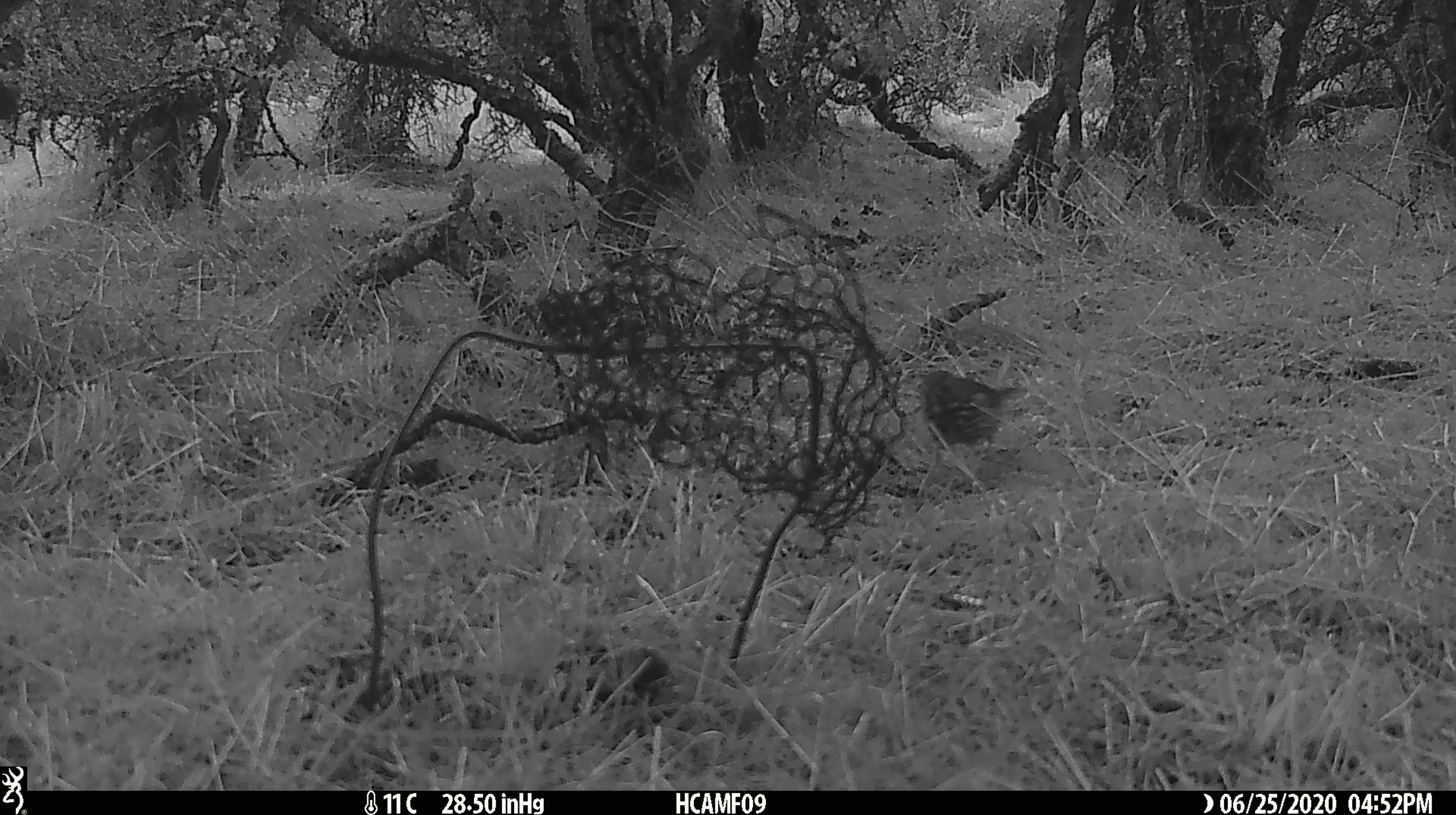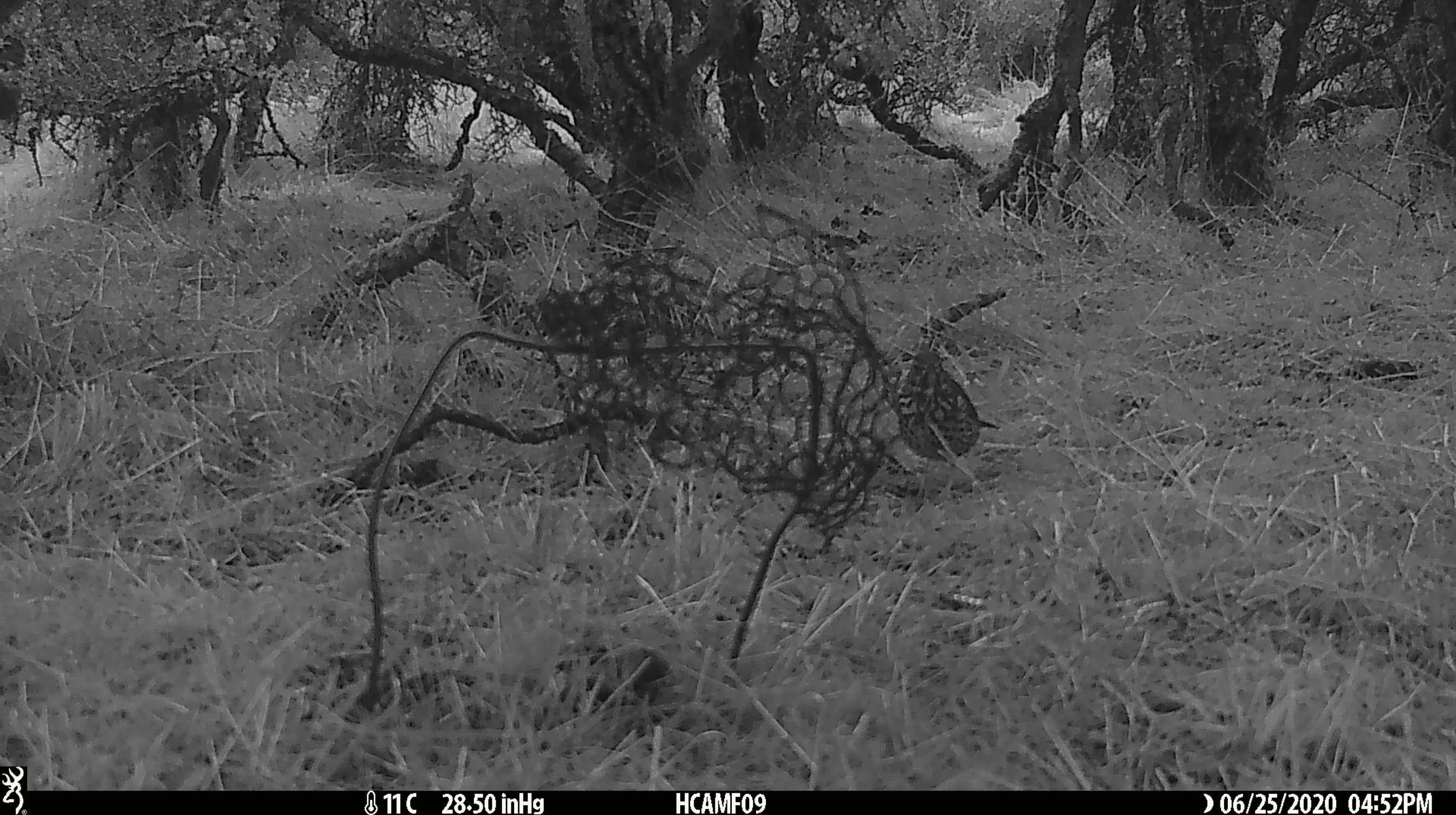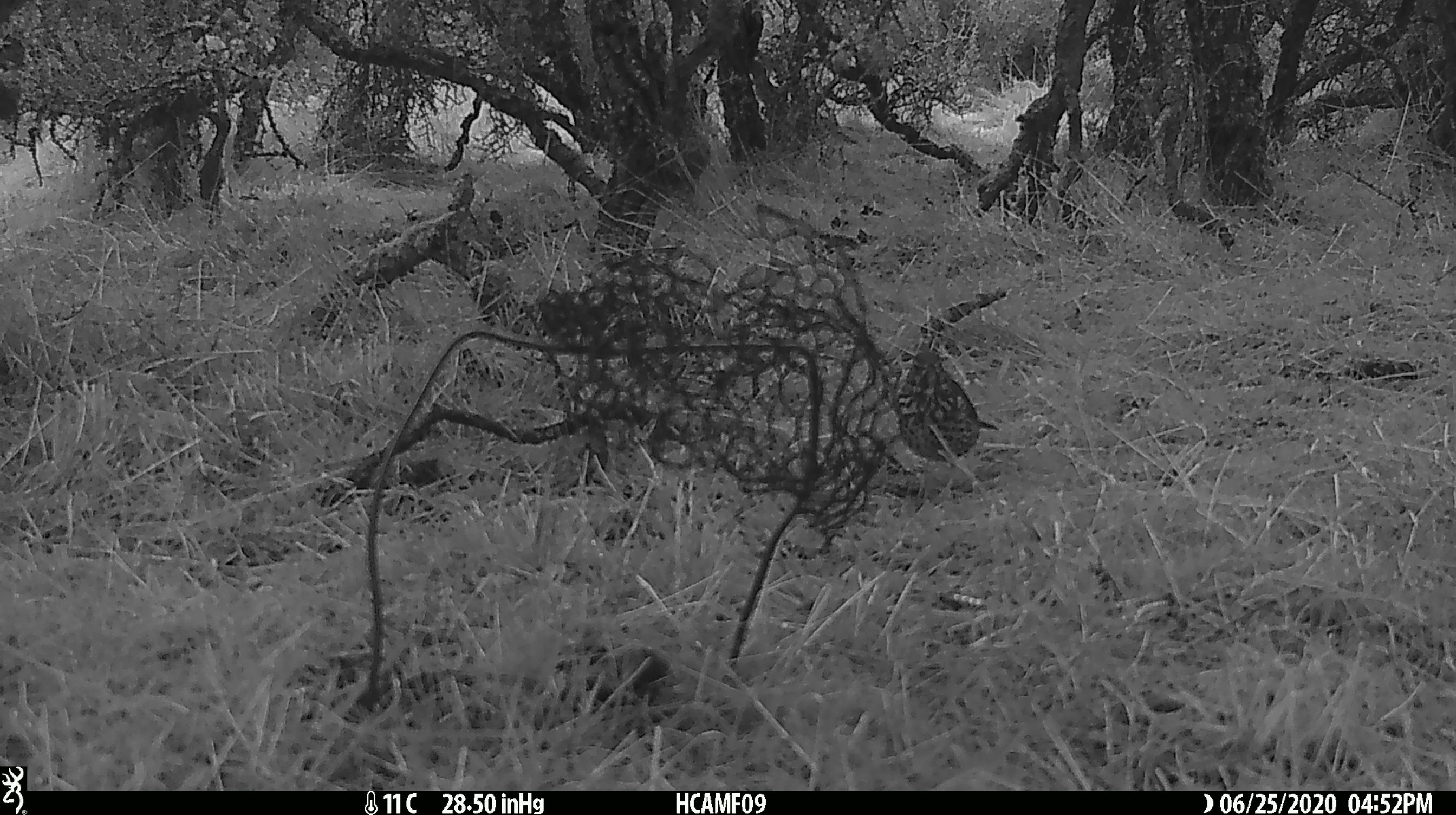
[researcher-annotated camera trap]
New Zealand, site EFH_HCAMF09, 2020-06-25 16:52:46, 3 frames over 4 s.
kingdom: Animalia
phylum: Chordata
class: Aves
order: Passeriformes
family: Turdidae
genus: Turdus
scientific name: Turdus philomelos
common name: song thrush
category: thrush